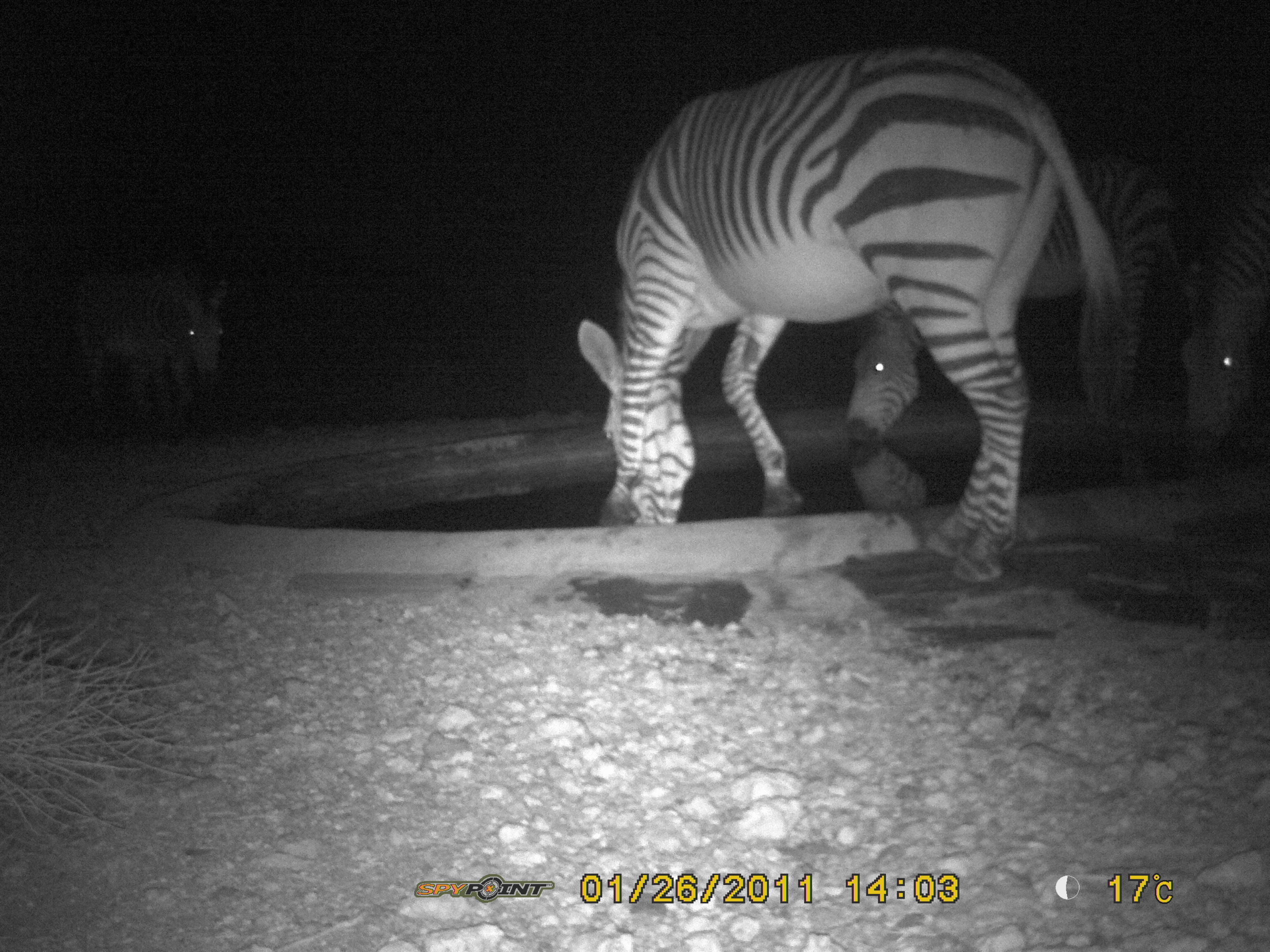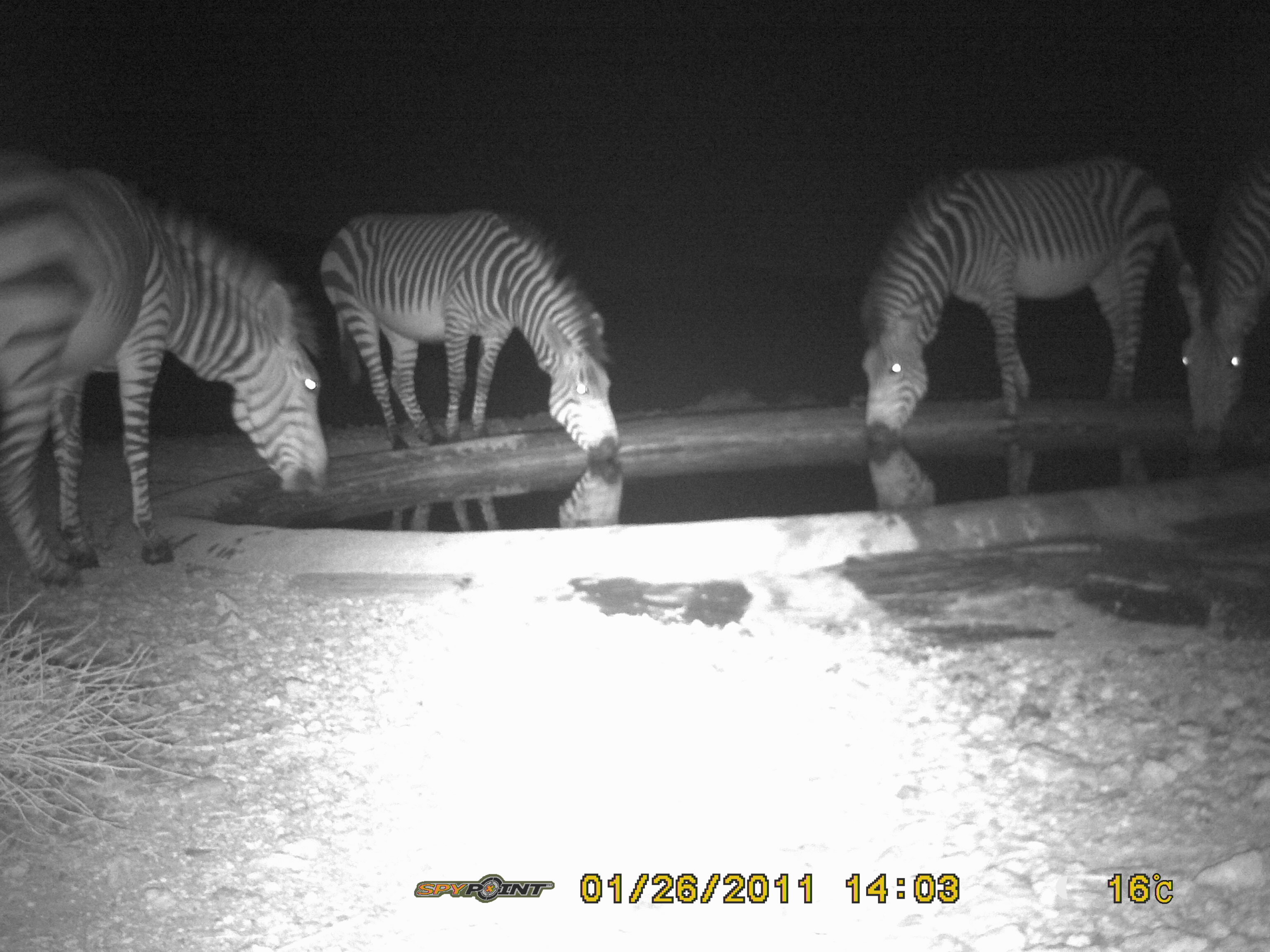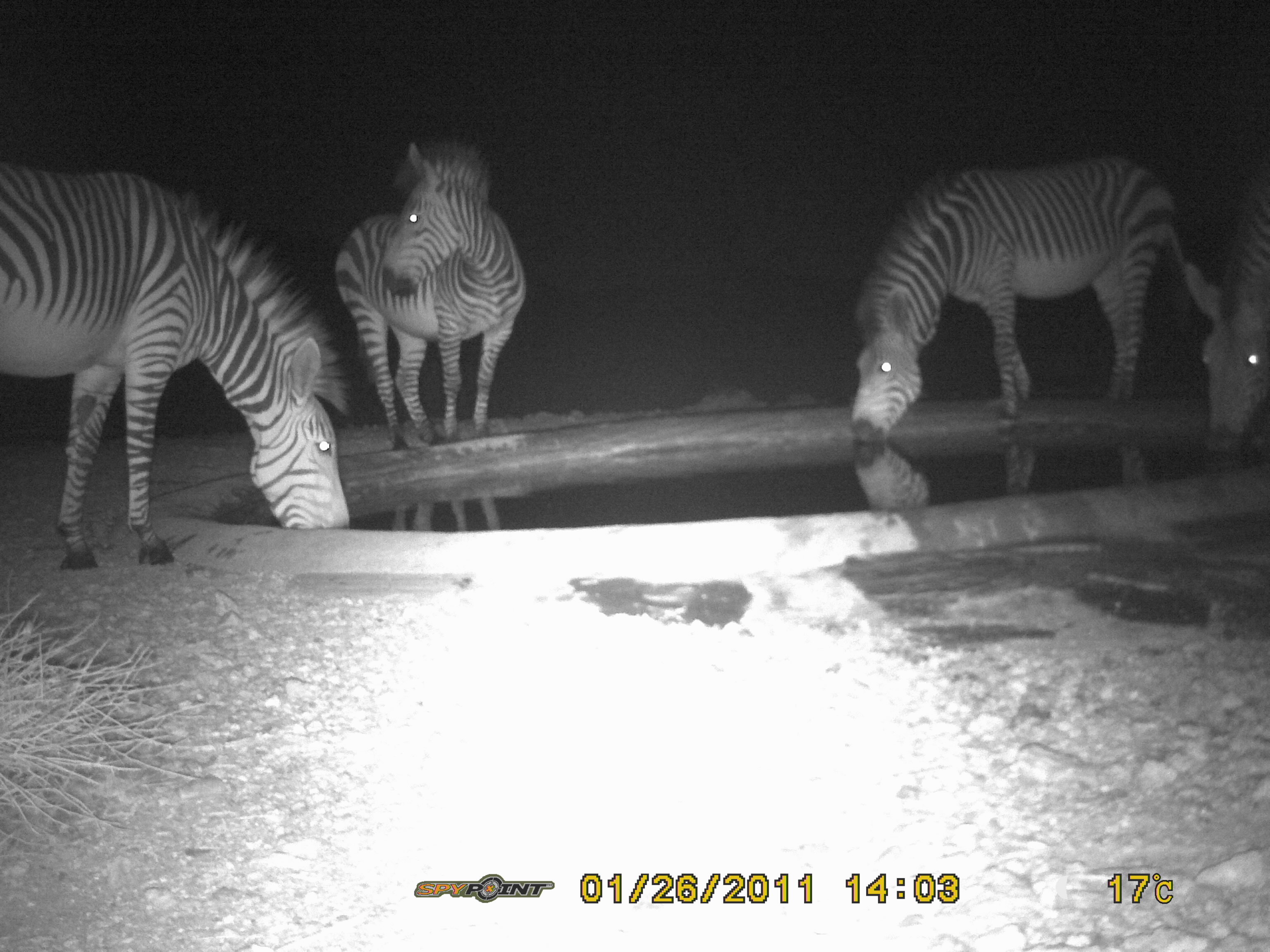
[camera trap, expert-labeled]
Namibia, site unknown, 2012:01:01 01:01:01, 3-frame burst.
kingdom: Animalia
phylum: Chordata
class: Mammalia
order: Perissodactyla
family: Equidae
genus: Equus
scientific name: Equus zebra hartmannae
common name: hartmann's mountain zebra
Equus zebra hartmannae (hartmann's mountain zebra).